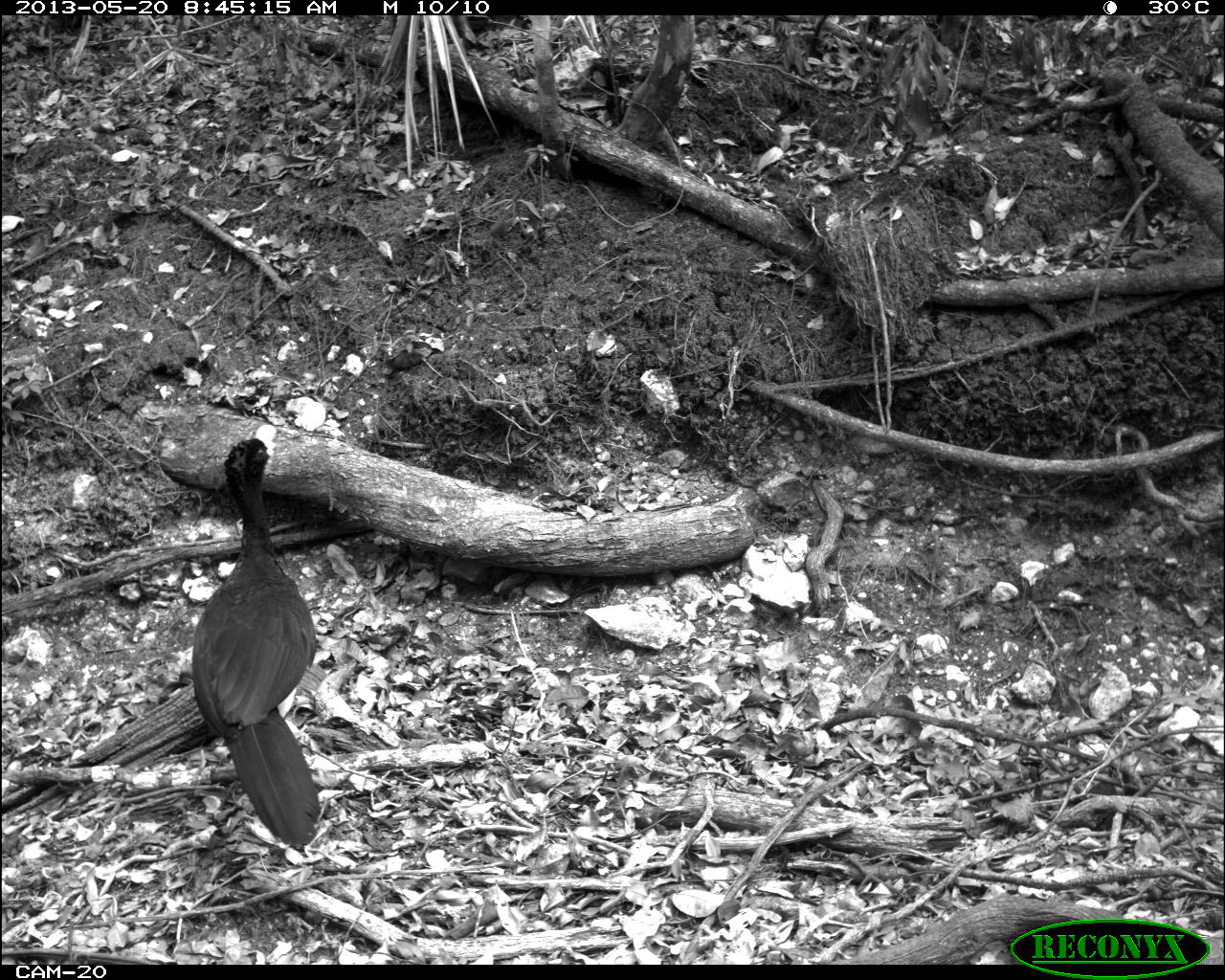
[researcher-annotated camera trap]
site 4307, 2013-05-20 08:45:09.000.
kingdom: Animalia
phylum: Chordata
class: Aves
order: Galliformes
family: Cracidae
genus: Crax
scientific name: Crax rubra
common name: great curassow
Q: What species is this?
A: Crax rubra (great curassow).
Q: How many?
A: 1.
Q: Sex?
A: Male.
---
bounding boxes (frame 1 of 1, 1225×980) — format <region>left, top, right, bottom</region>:
crax rubra: <region>187, 420, 322, 849</region>